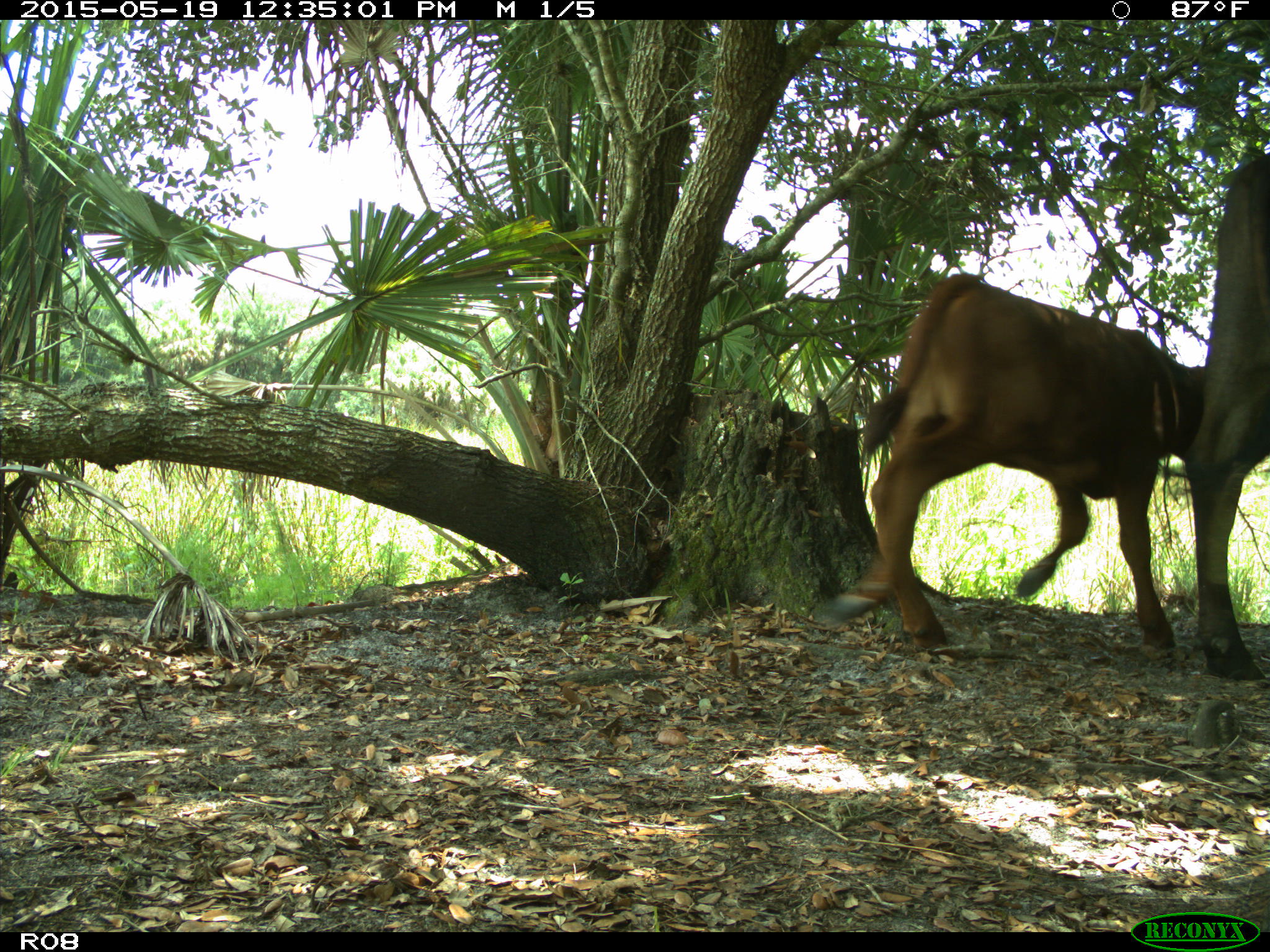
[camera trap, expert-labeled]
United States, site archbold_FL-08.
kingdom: Animalia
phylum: Chordata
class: Mammalia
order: Artiodactyla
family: Bovidae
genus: Bos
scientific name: Bos taurus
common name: domestic cow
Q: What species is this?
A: Bos taurus (domestic cow).